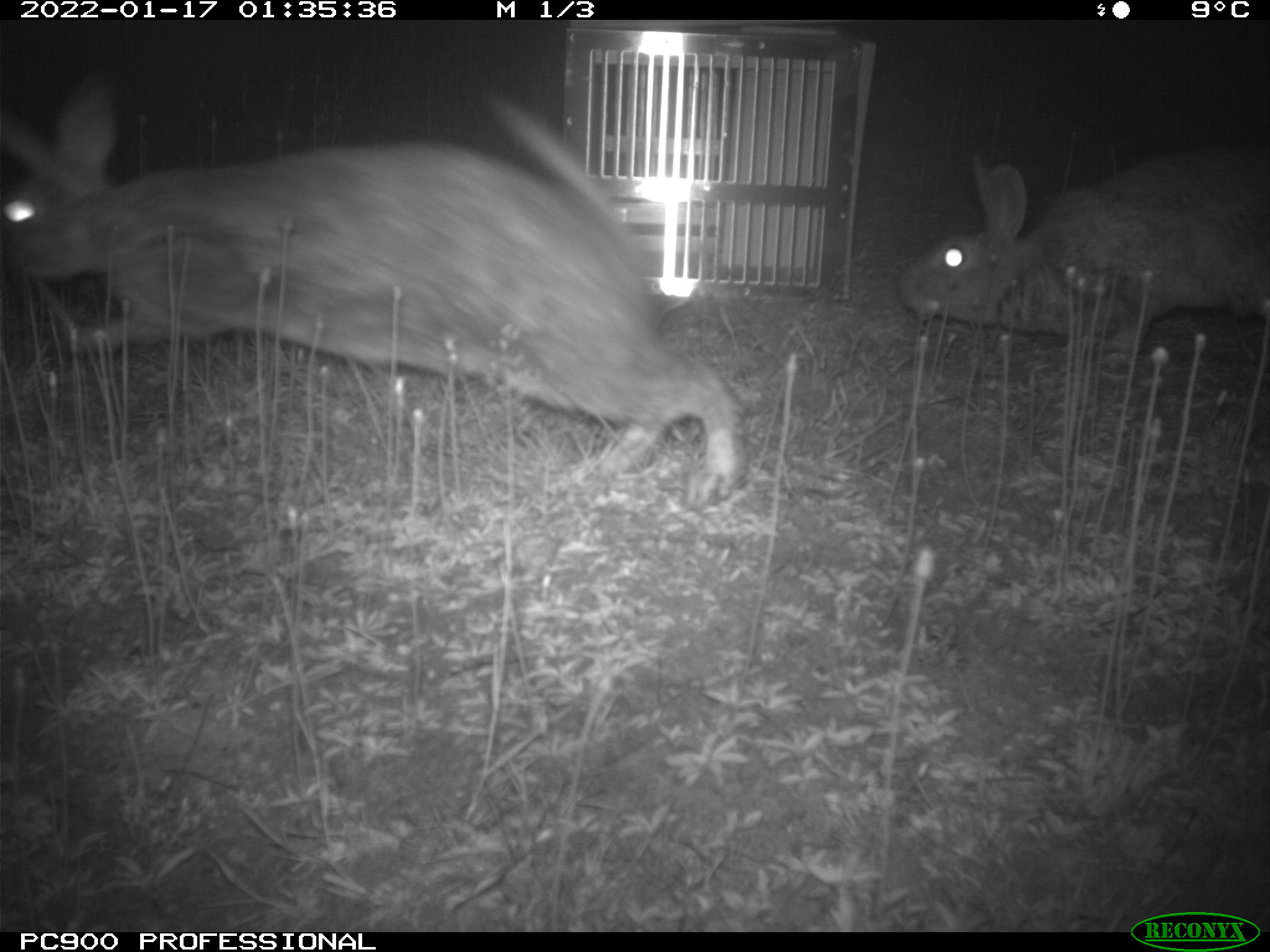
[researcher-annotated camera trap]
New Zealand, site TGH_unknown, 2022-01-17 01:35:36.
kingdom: Animalia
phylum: Chordata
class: Mammalia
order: Lagomorpha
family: Leporidae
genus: Oryctolagus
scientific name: Oryctolagus cuniculus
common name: european rabbit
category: rabbit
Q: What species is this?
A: Rabbit (european rabbit) (Oryctolagus cuniculus).